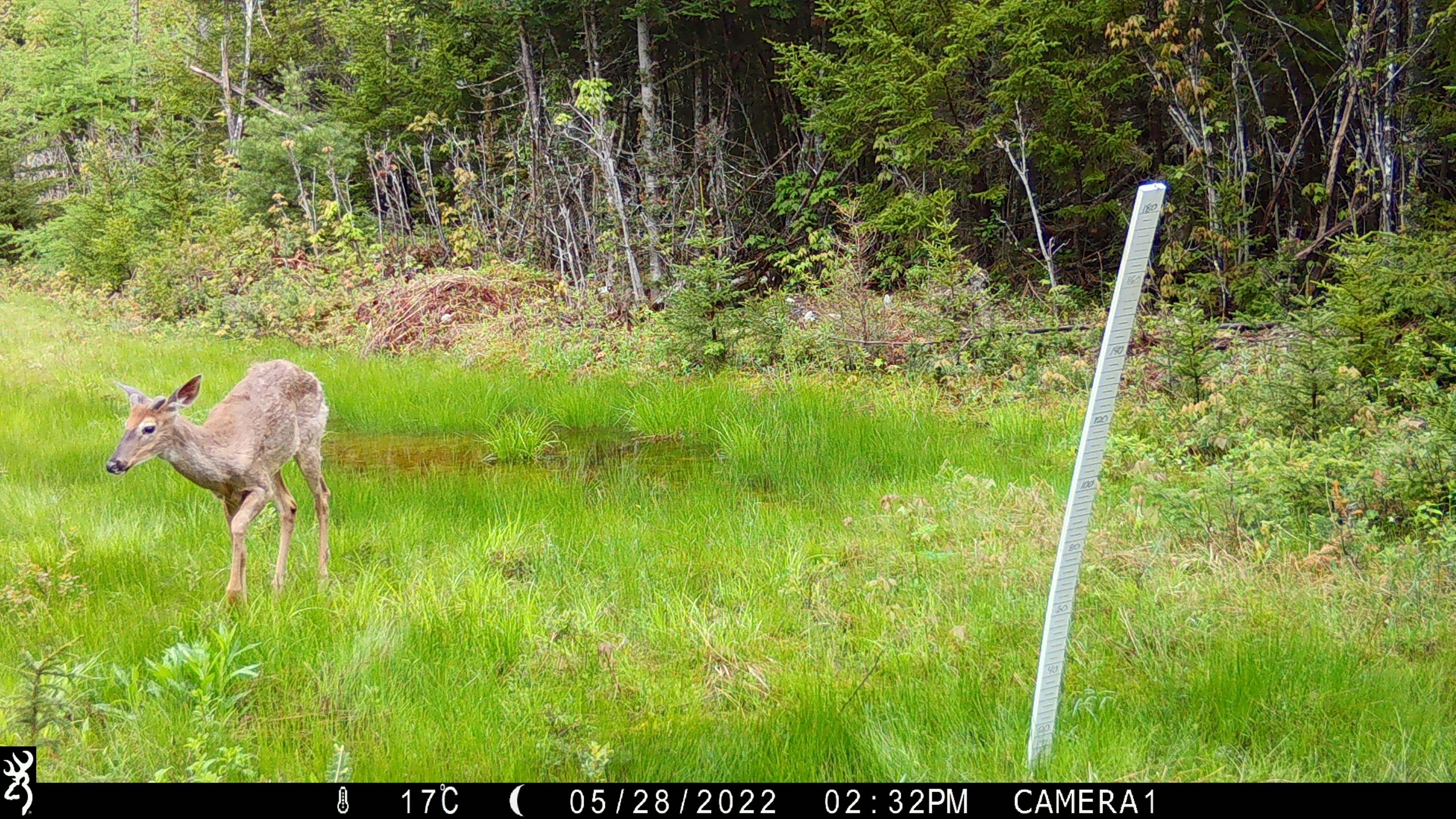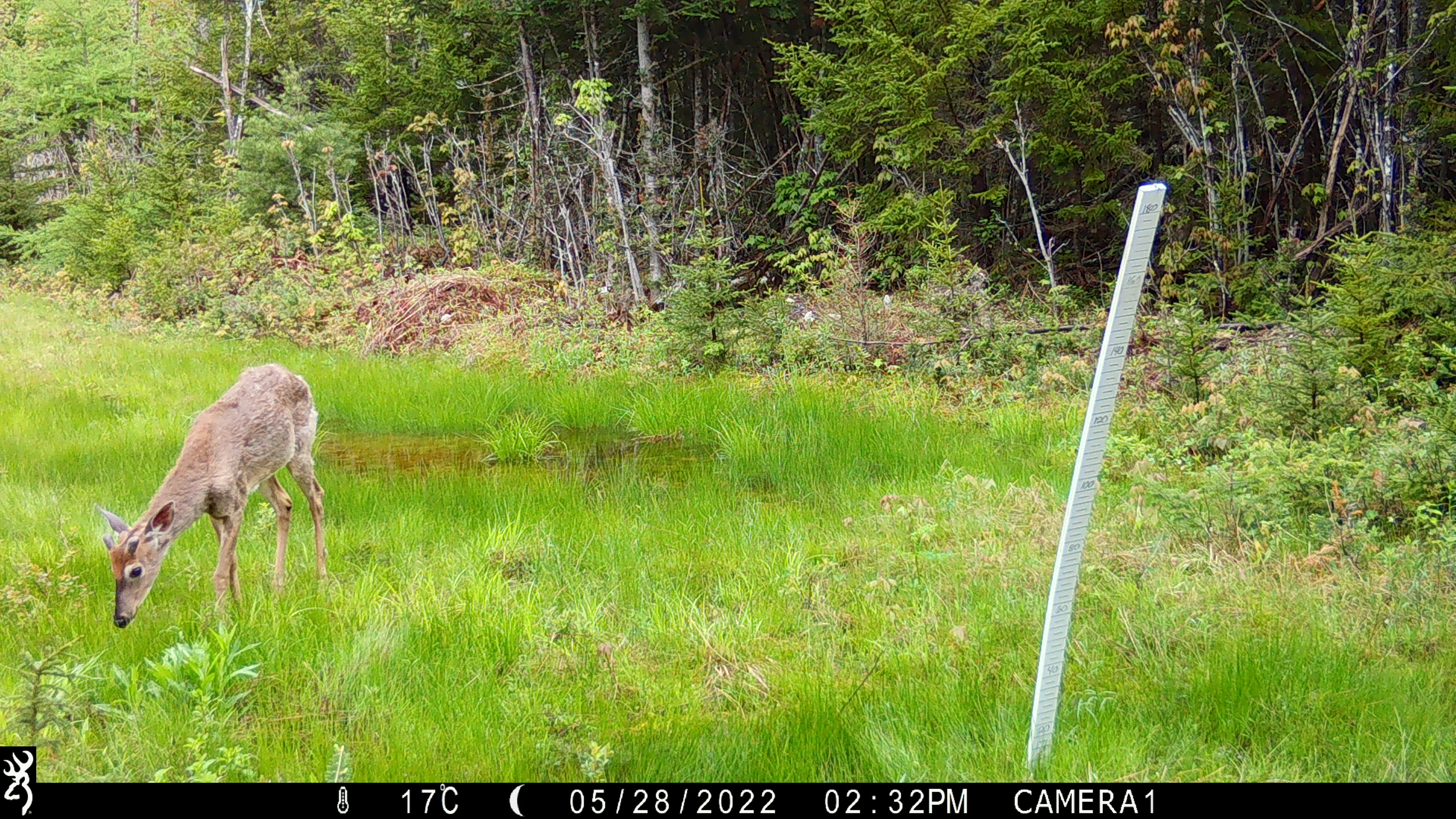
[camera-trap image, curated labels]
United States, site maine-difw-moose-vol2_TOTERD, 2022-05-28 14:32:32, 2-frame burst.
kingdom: Animalia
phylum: Chordata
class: Mammalia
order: Artiodactyla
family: Cervidae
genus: Odocoileus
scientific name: Odocoileus virginianus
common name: white-tailed deer